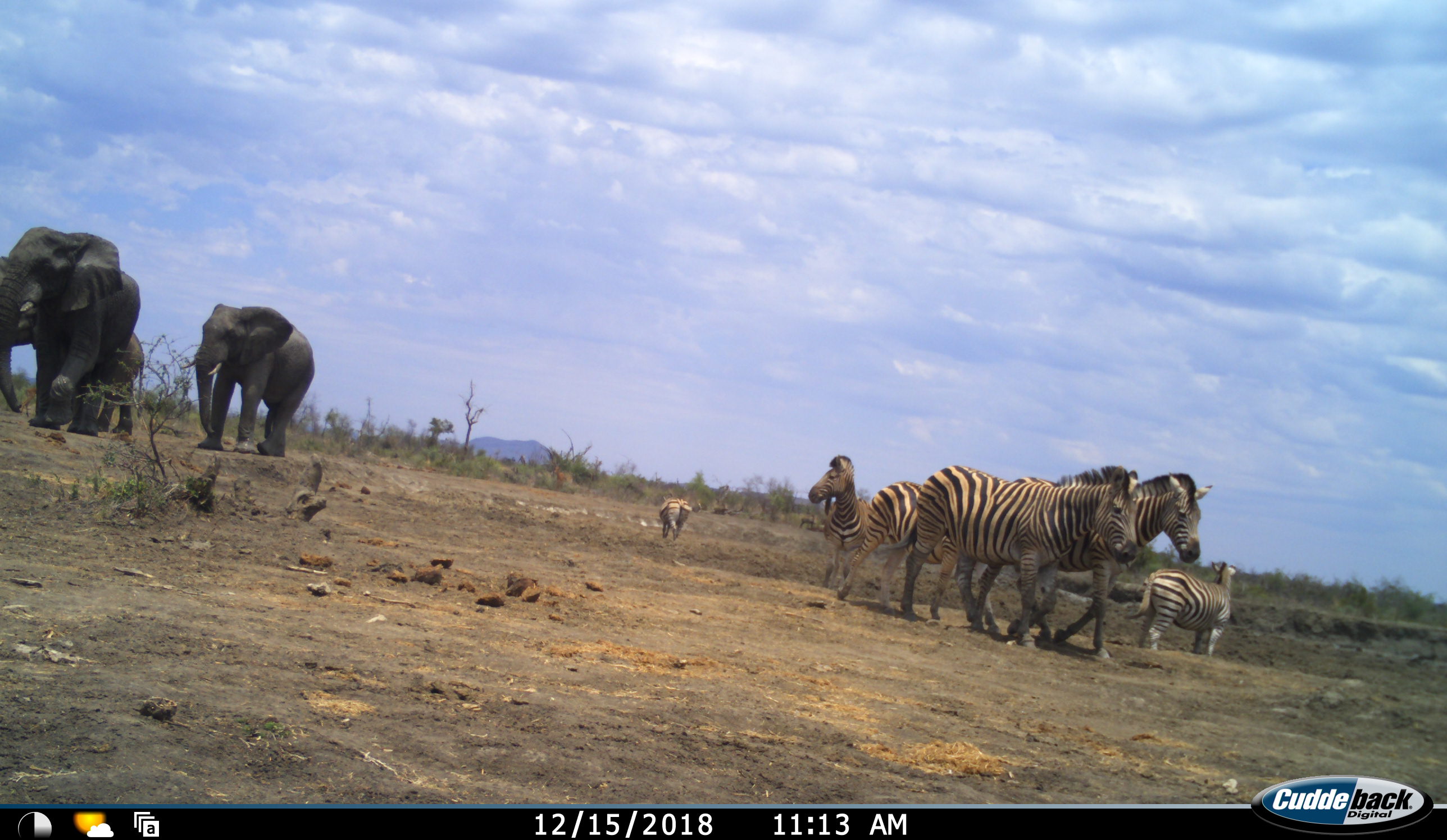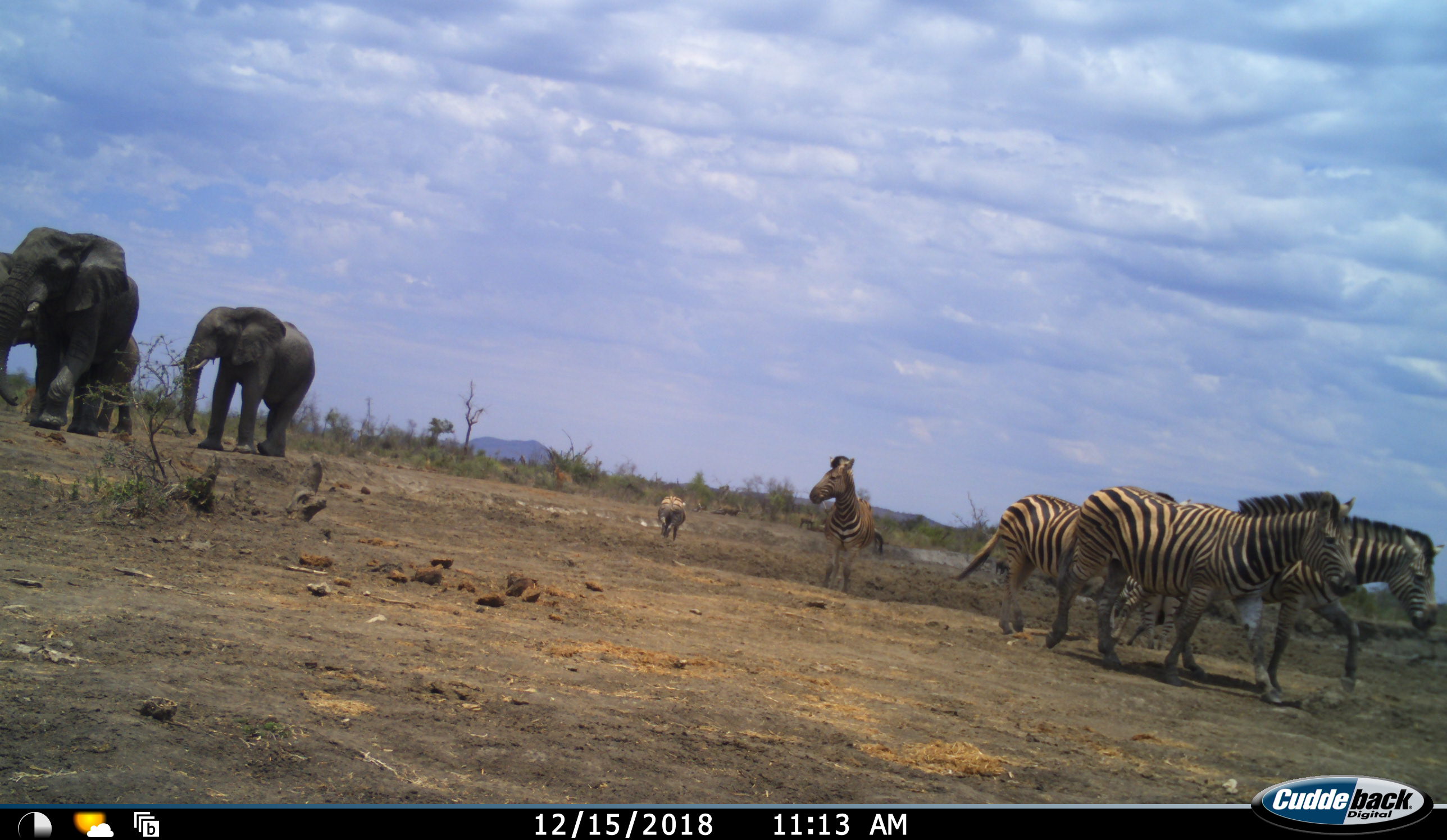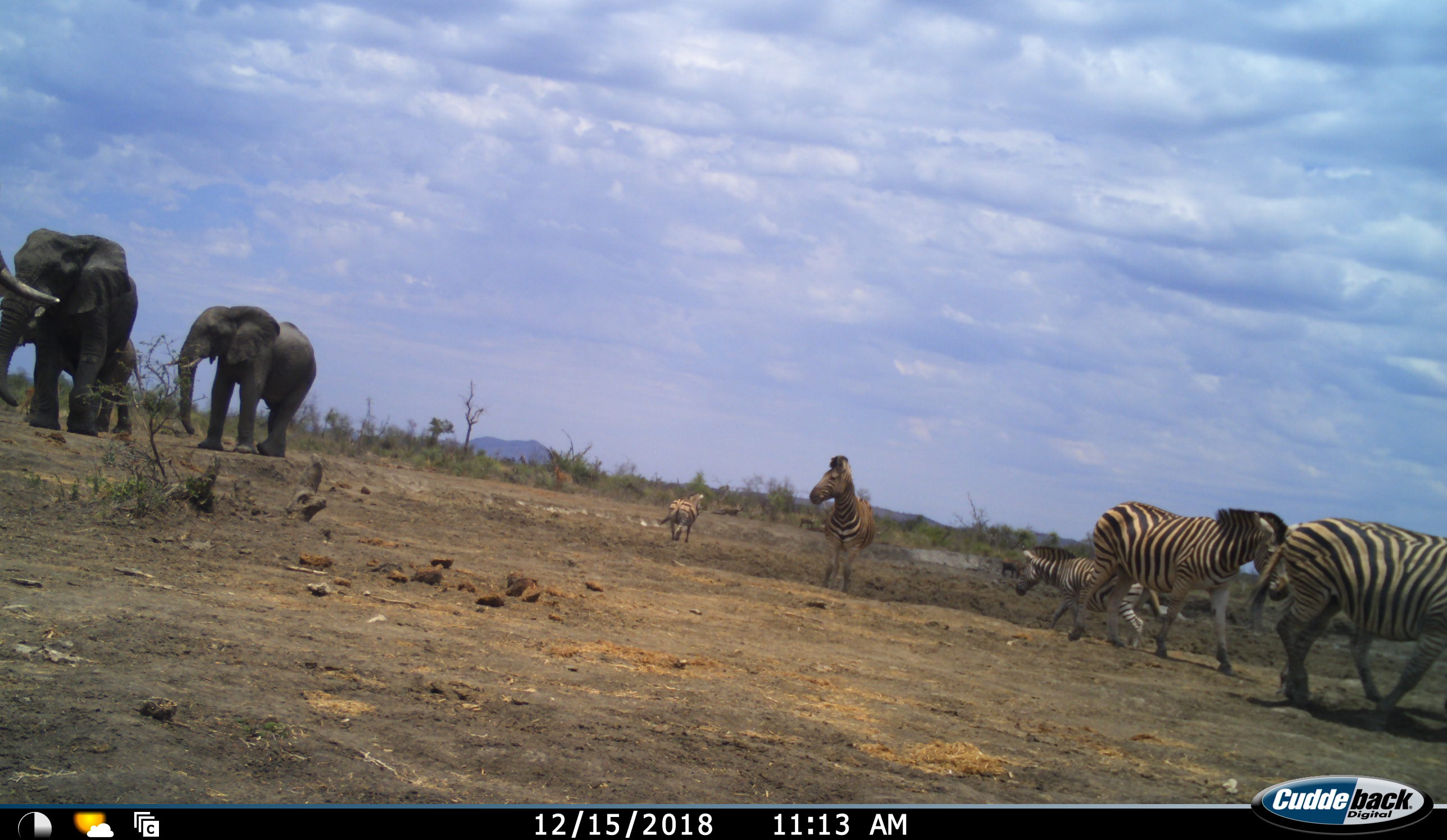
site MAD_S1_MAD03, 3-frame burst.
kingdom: Animalia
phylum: Chordata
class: Mammalia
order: Proboscidea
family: Elephantidae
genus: Loxodonta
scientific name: Loxodonta africana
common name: african bush elephant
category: elephant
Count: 4.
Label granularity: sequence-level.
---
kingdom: Animalia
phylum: Chordata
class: Mammalia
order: Perissodactyla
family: Equidae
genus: Equus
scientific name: Equus quagga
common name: plains zebra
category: zebraplains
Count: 6.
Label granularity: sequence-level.